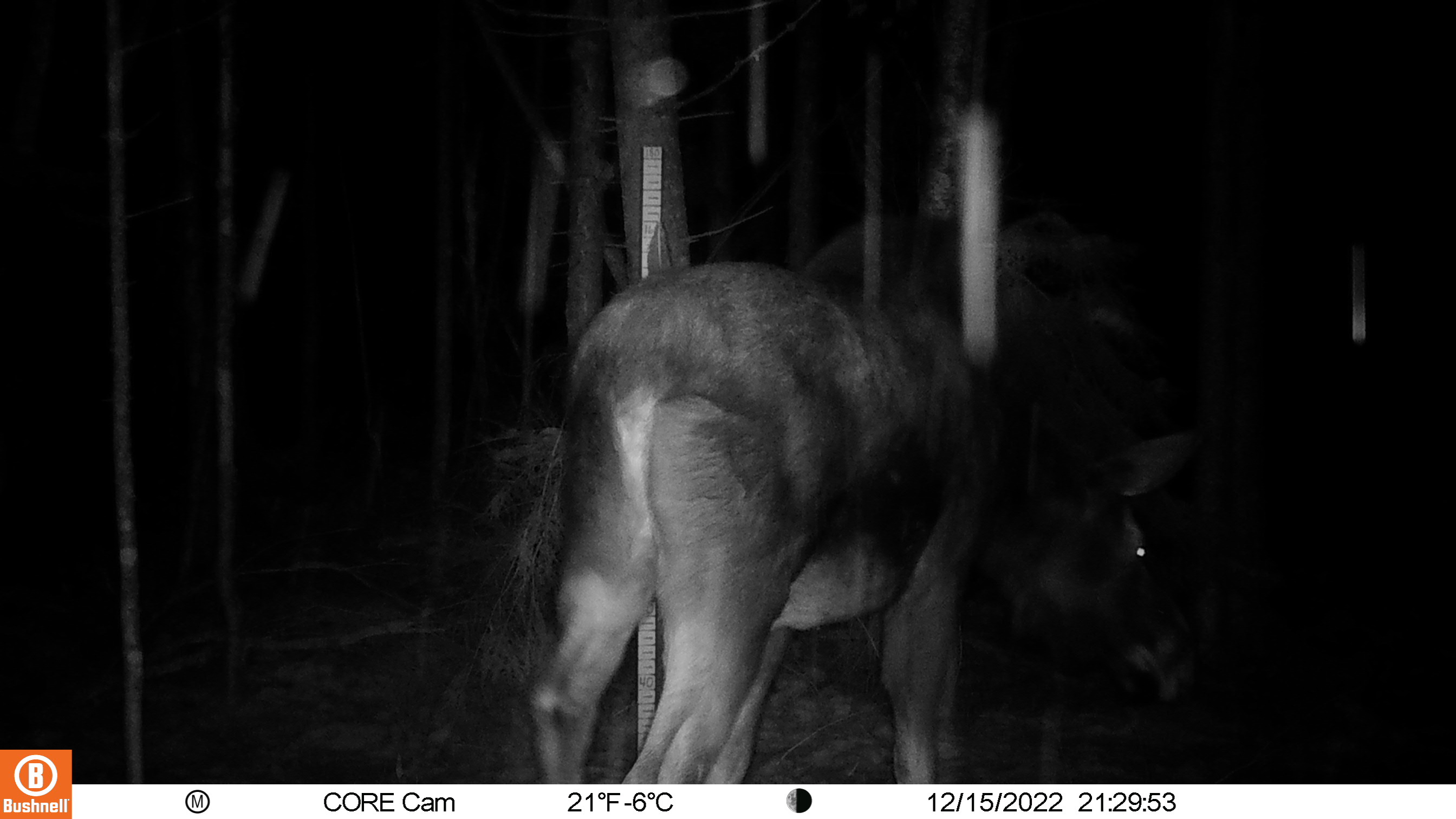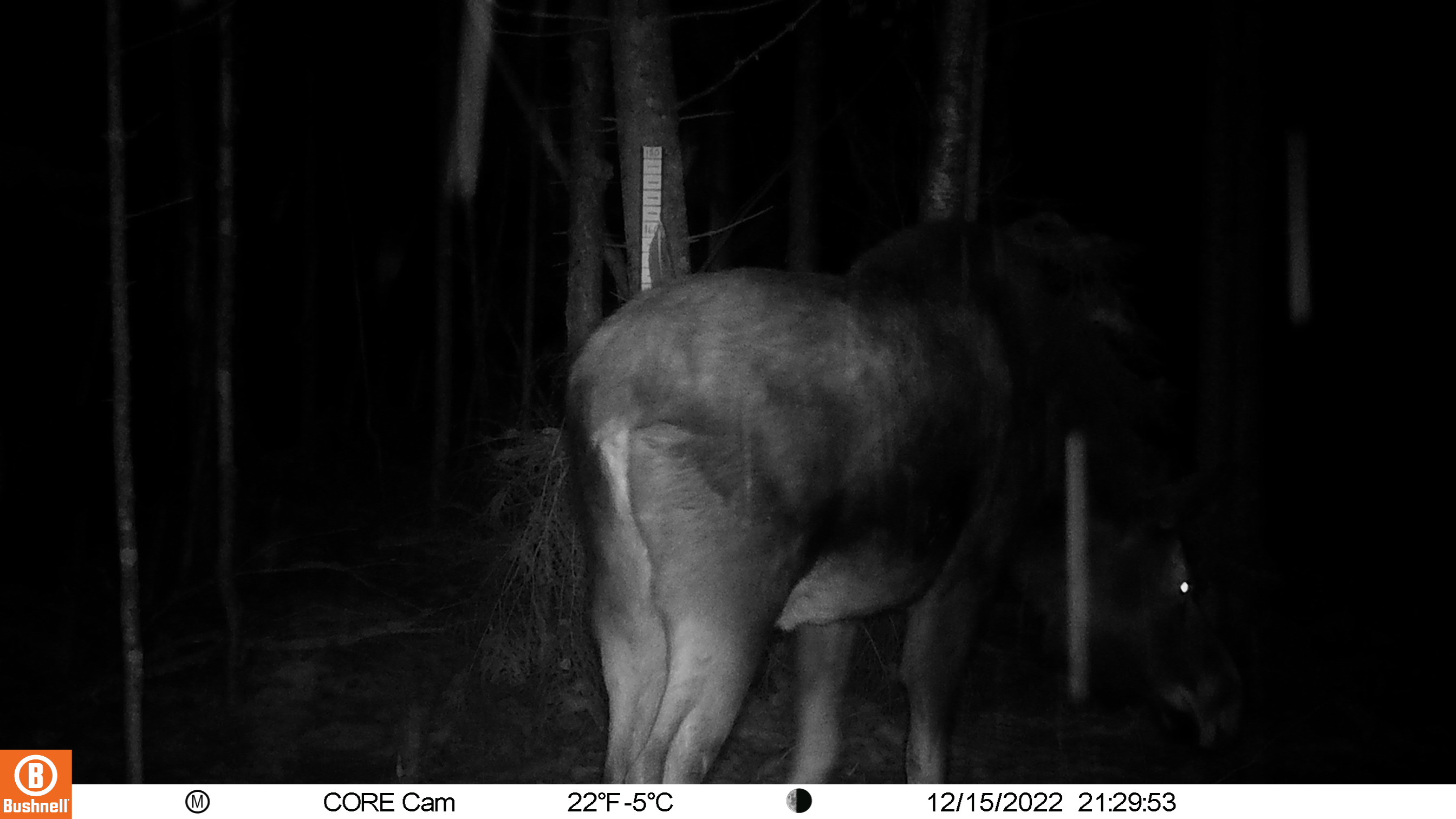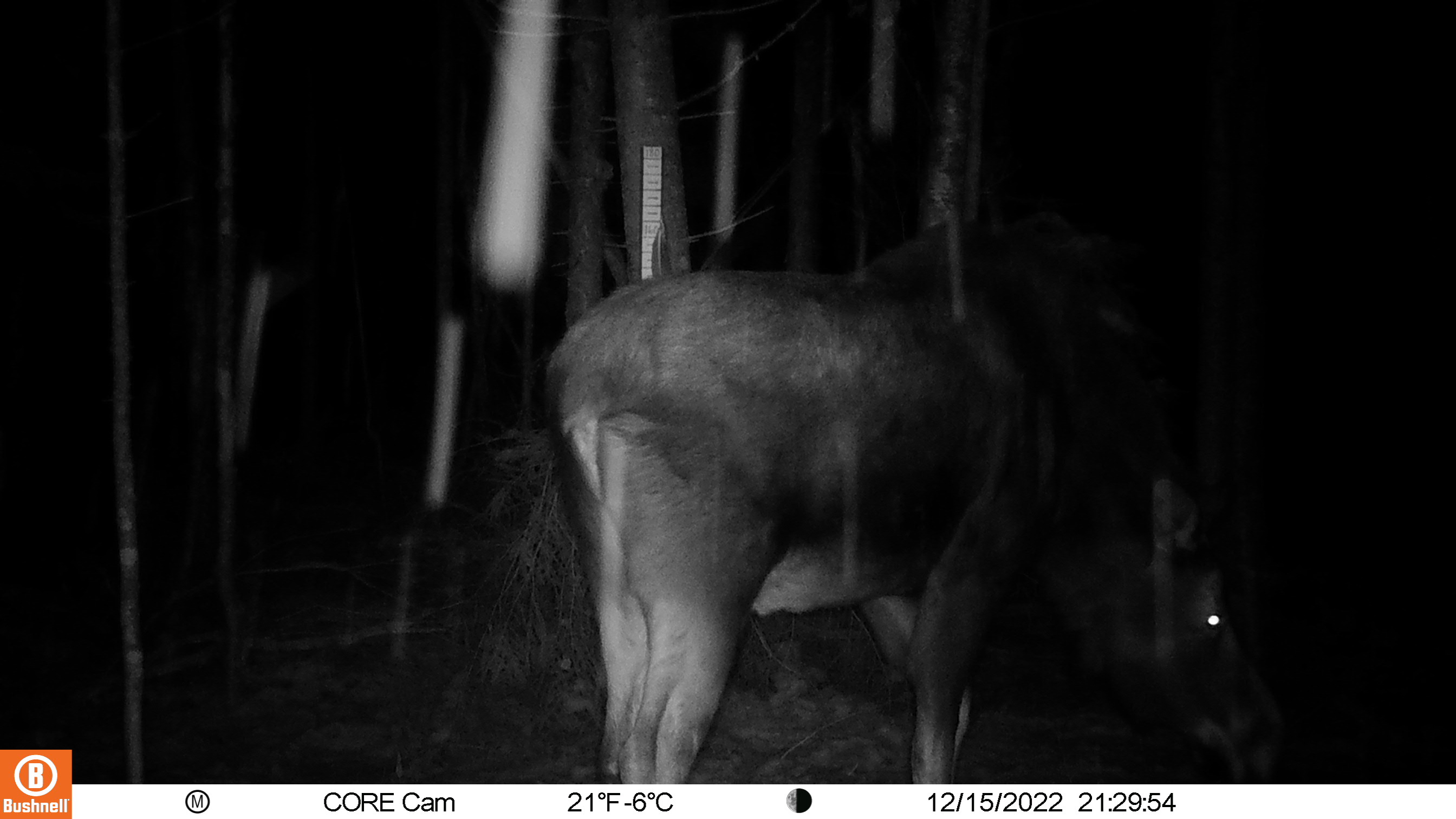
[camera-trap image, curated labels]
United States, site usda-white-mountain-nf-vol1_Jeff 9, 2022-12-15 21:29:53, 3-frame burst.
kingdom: Animalia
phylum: Chordata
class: Mammalia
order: Artiodactyla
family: Cervidae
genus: Alces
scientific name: Alces alces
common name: moose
Moose (Alces alces).